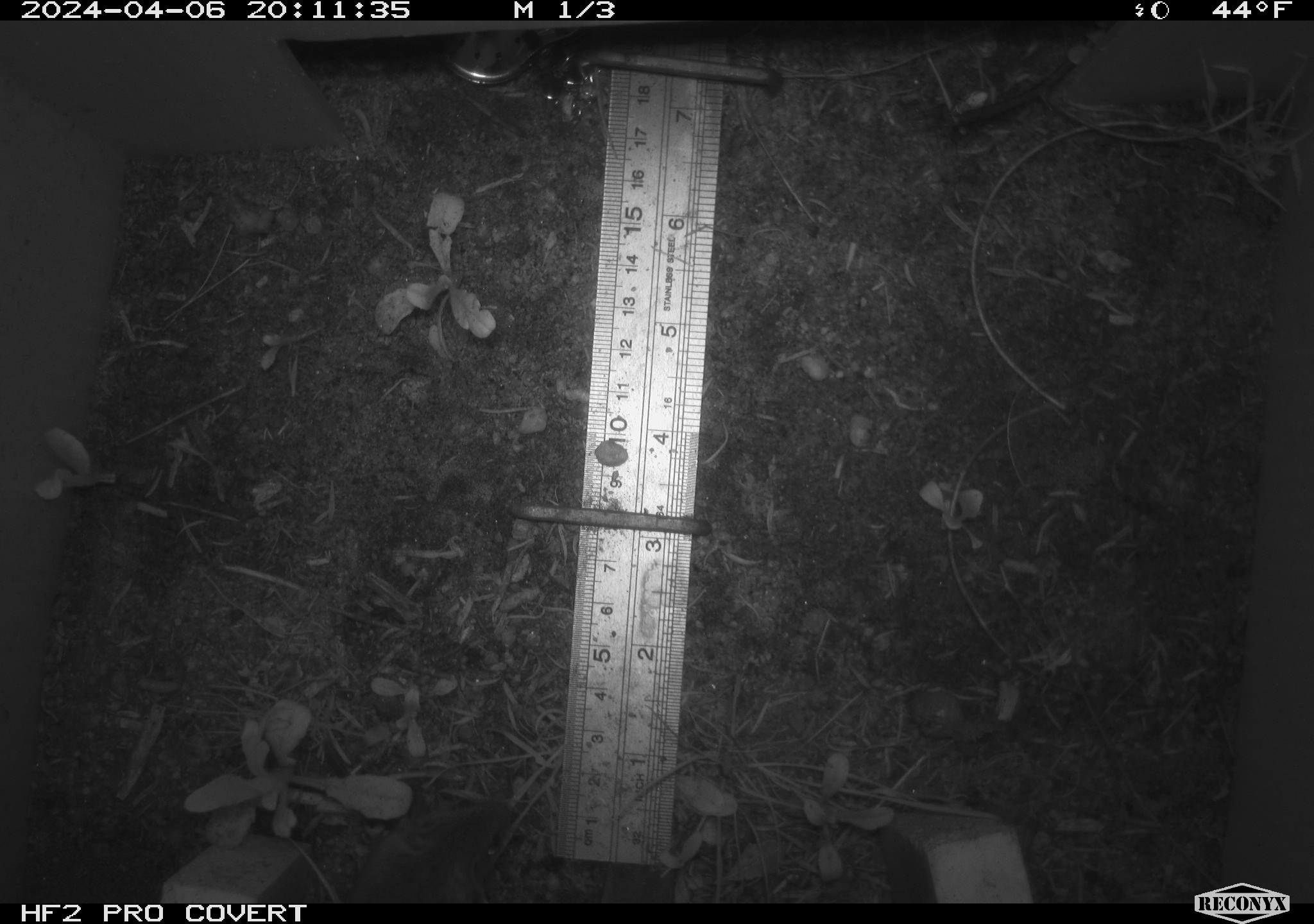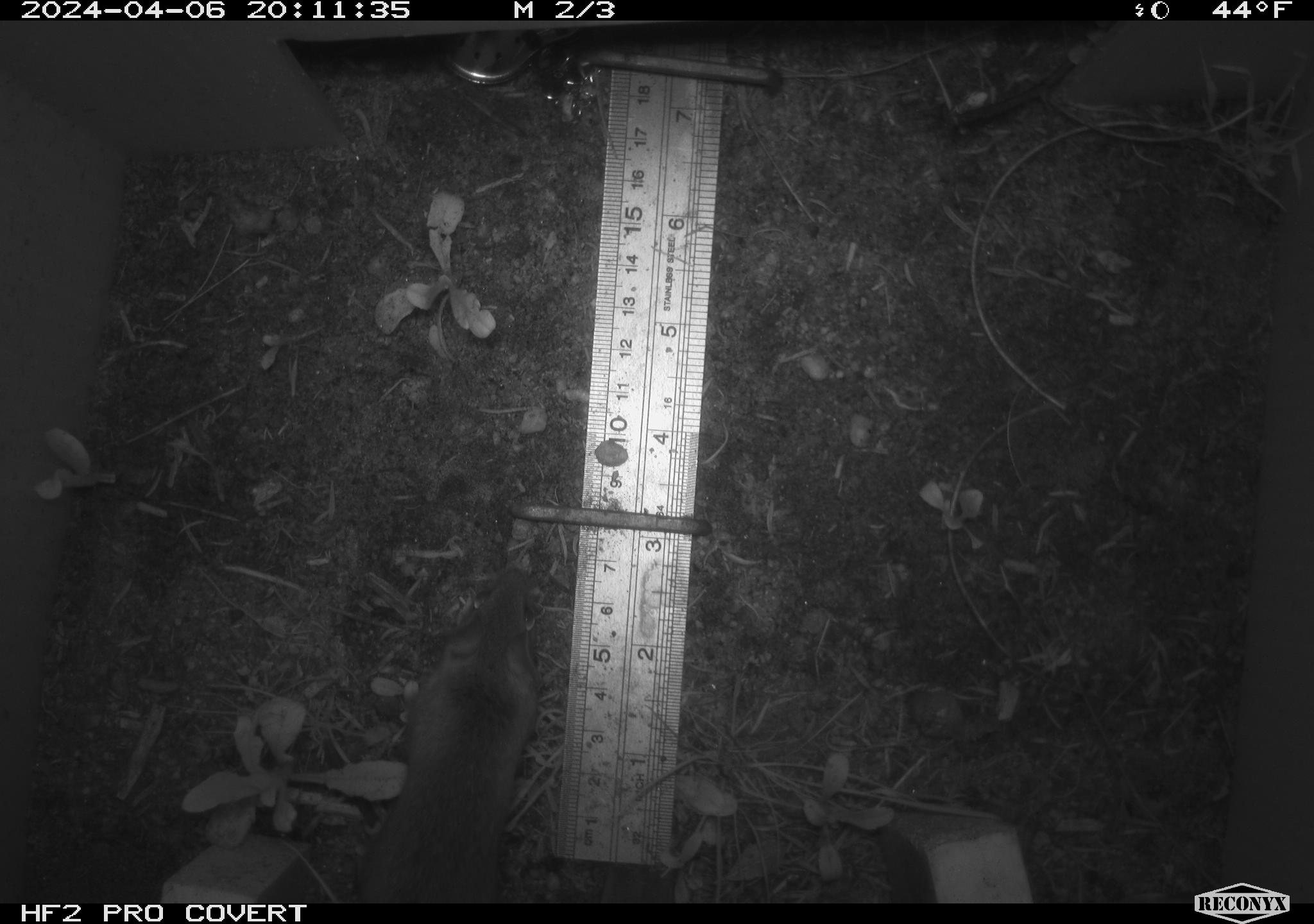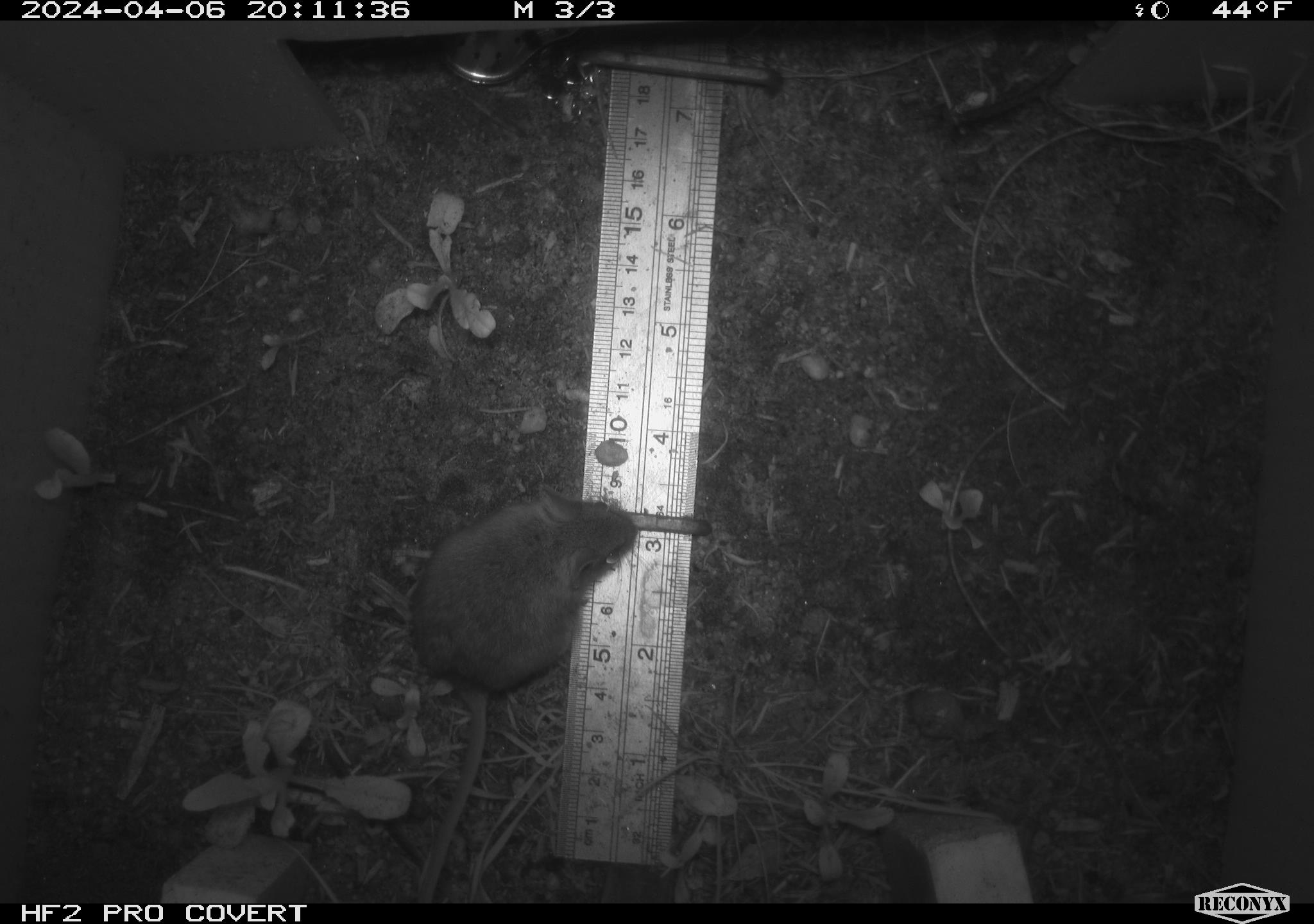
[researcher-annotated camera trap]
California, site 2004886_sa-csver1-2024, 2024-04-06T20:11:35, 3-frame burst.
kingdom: Animalia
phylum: Chordata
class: Mammalia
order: Rodentia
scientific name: Rodentia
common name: rodent